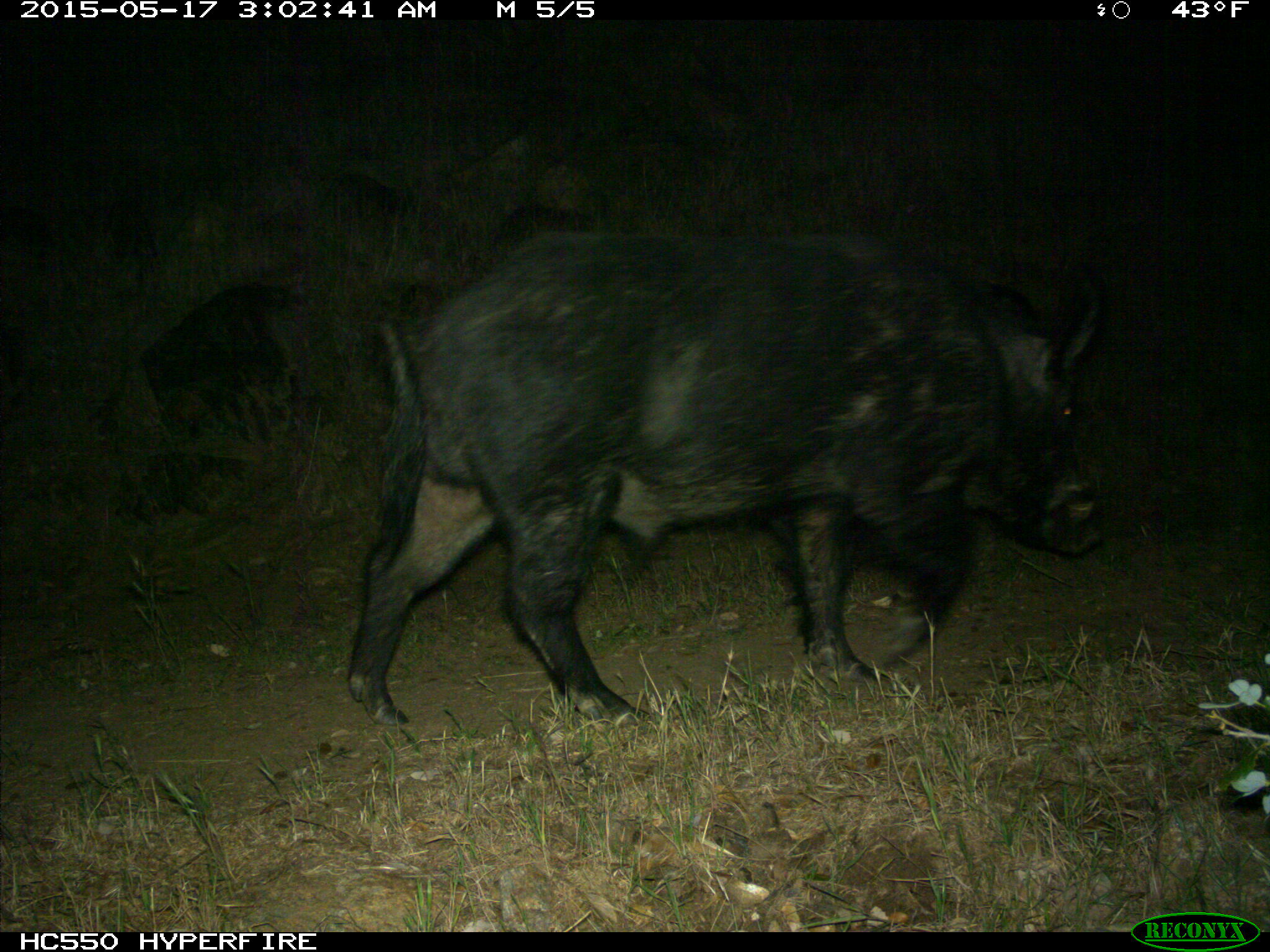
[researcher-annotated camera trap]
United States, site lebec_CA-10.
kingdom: Animalia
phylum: Chordata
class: Mammalia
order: Artiodactyla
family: Suidae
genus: Sus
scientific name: Sus scrofa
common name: wild boar